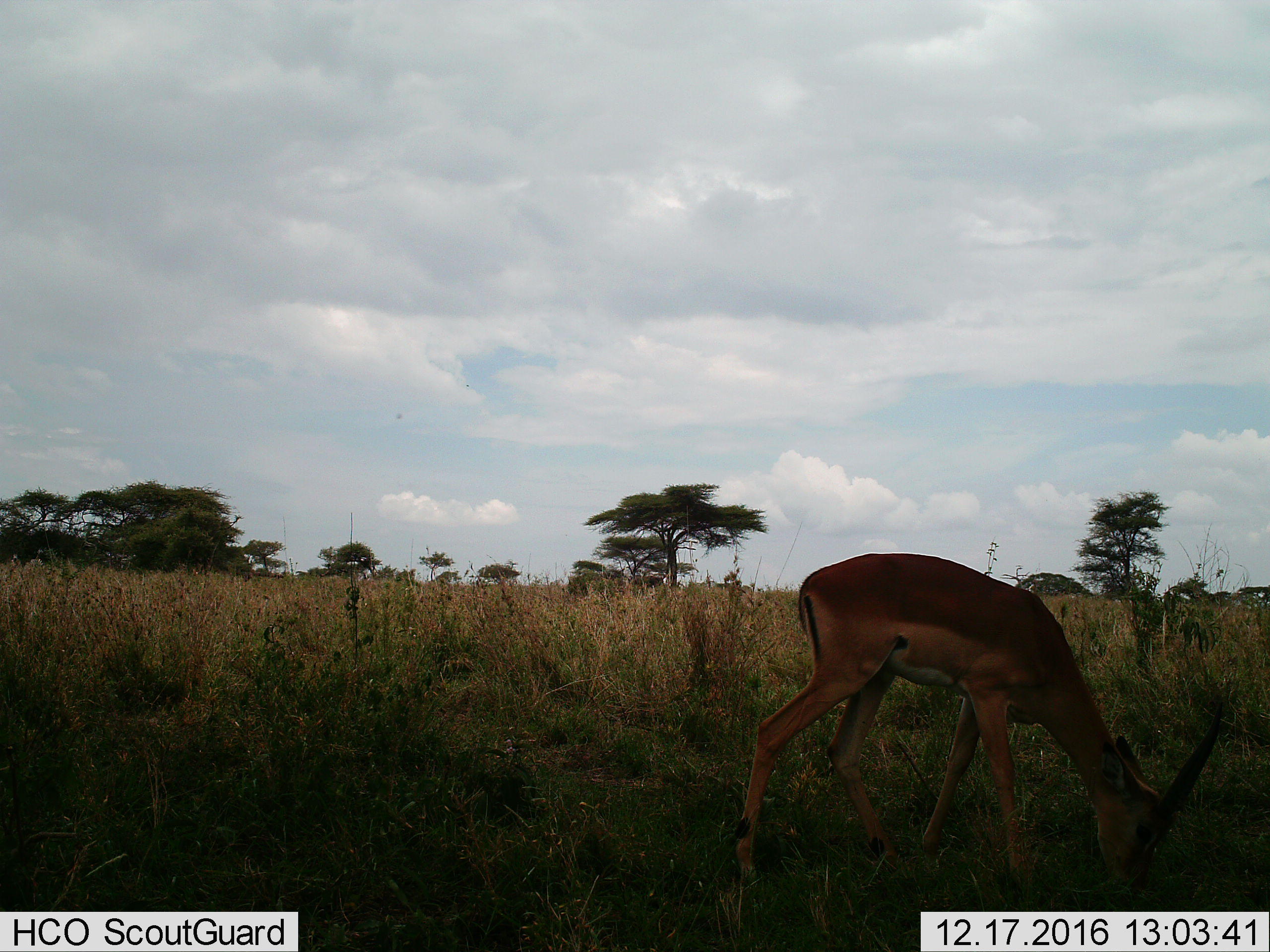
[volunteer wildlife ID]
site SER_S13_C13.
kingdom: Animalia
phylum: Chordata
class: Mammalia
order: Artiodactyla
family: Bovidae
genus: Aepyceros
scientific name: Aepyceros melampus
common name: impala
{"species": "impala (Aepyceros melampus)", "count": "1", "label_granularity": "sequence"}